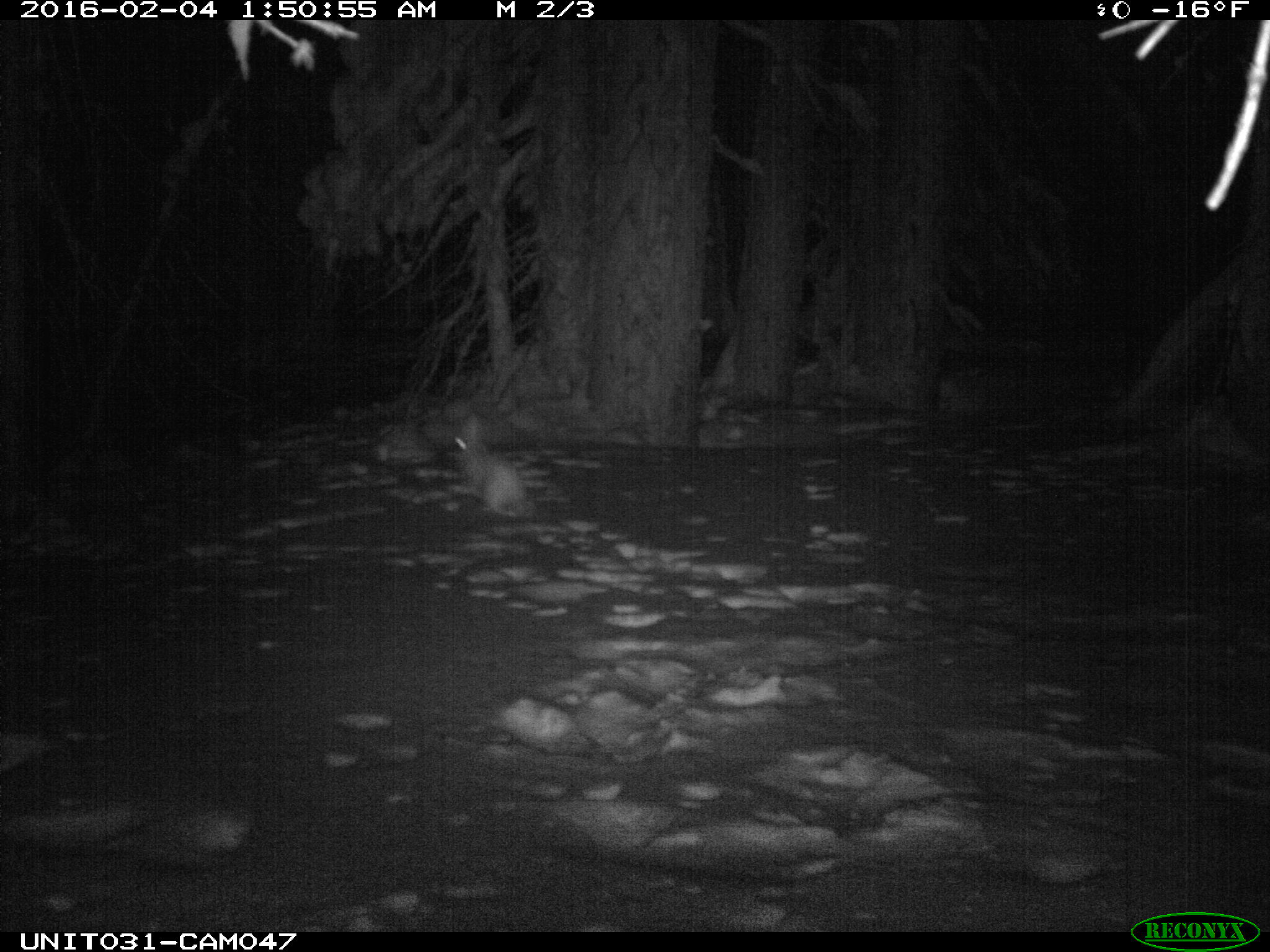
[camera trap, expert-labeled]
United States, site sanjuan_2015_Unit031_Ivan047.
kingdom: Animalia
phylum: Chordata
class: Mammalia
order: Lagomorpha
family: Leporidae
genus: Lepus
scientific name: Lepus americanus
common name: snowshoe hare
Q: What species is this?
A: Lepus americanus (snowshoe hare).